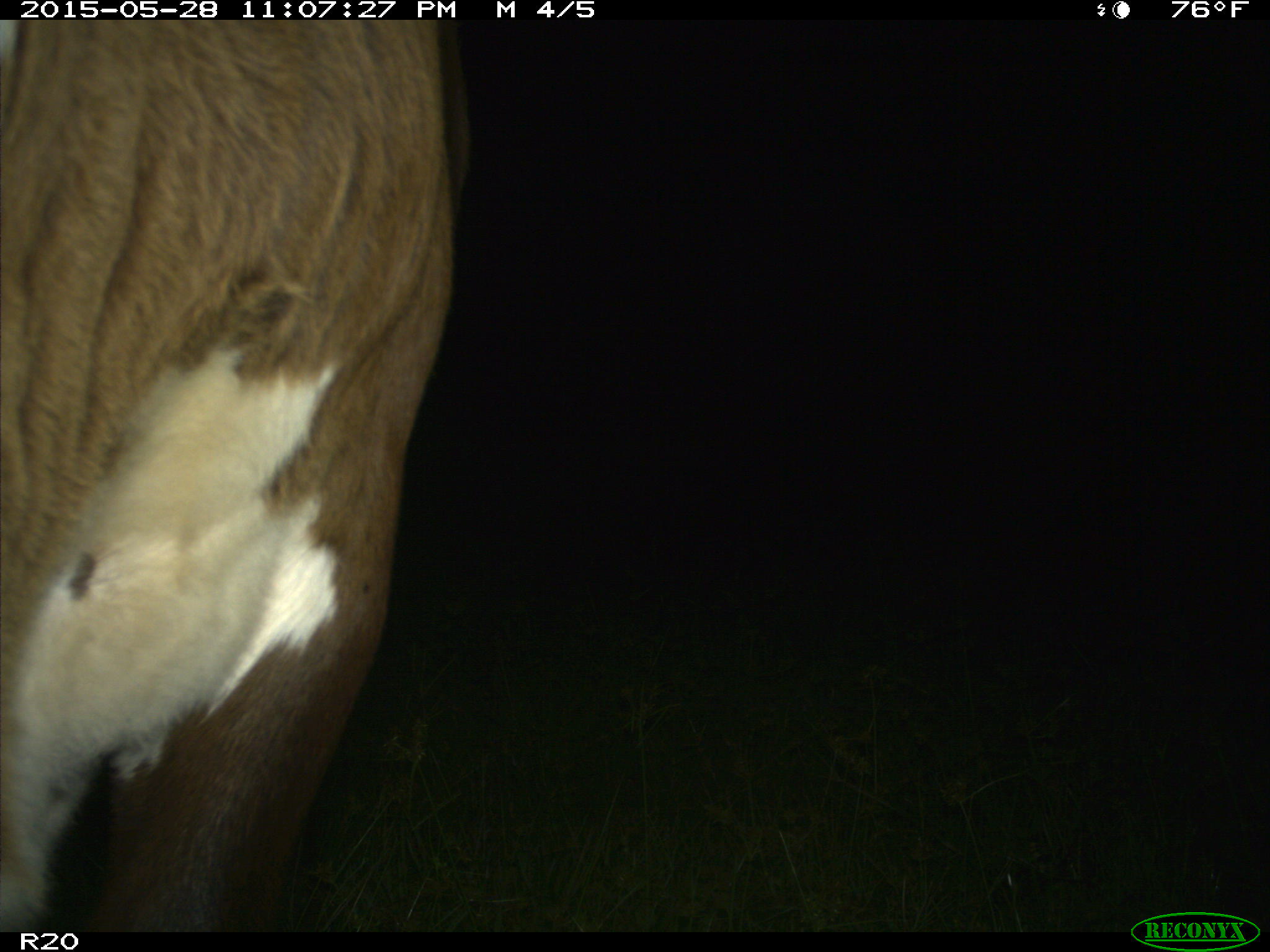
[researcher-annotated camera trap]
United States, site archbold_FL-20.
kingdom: Animalia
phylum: Chordata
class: Mammalia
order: Artiodactyla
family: Bovidae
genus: Bos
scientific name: Bos taurus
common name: domestic cow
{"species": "Bos taurus (domestic cow)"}